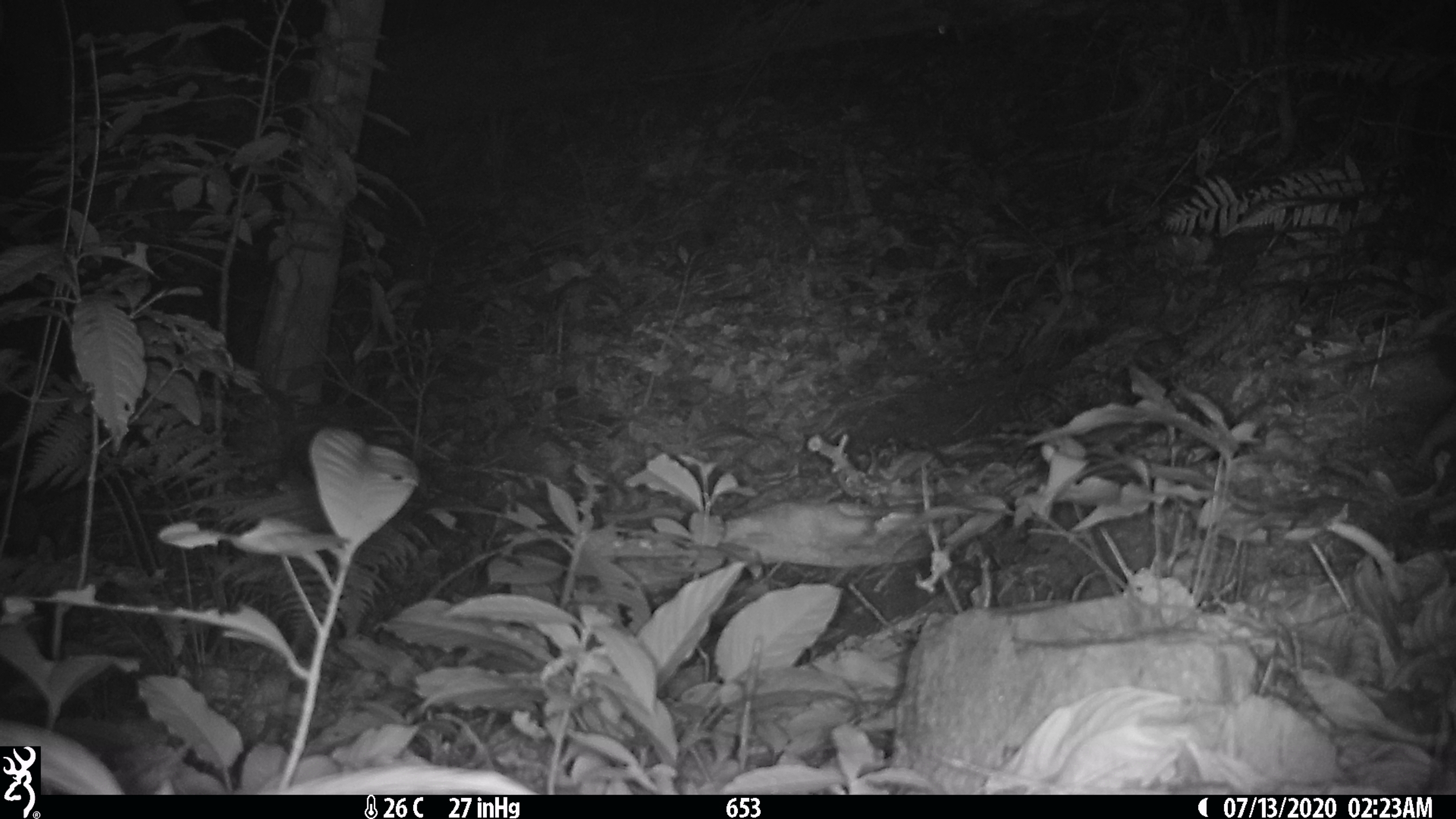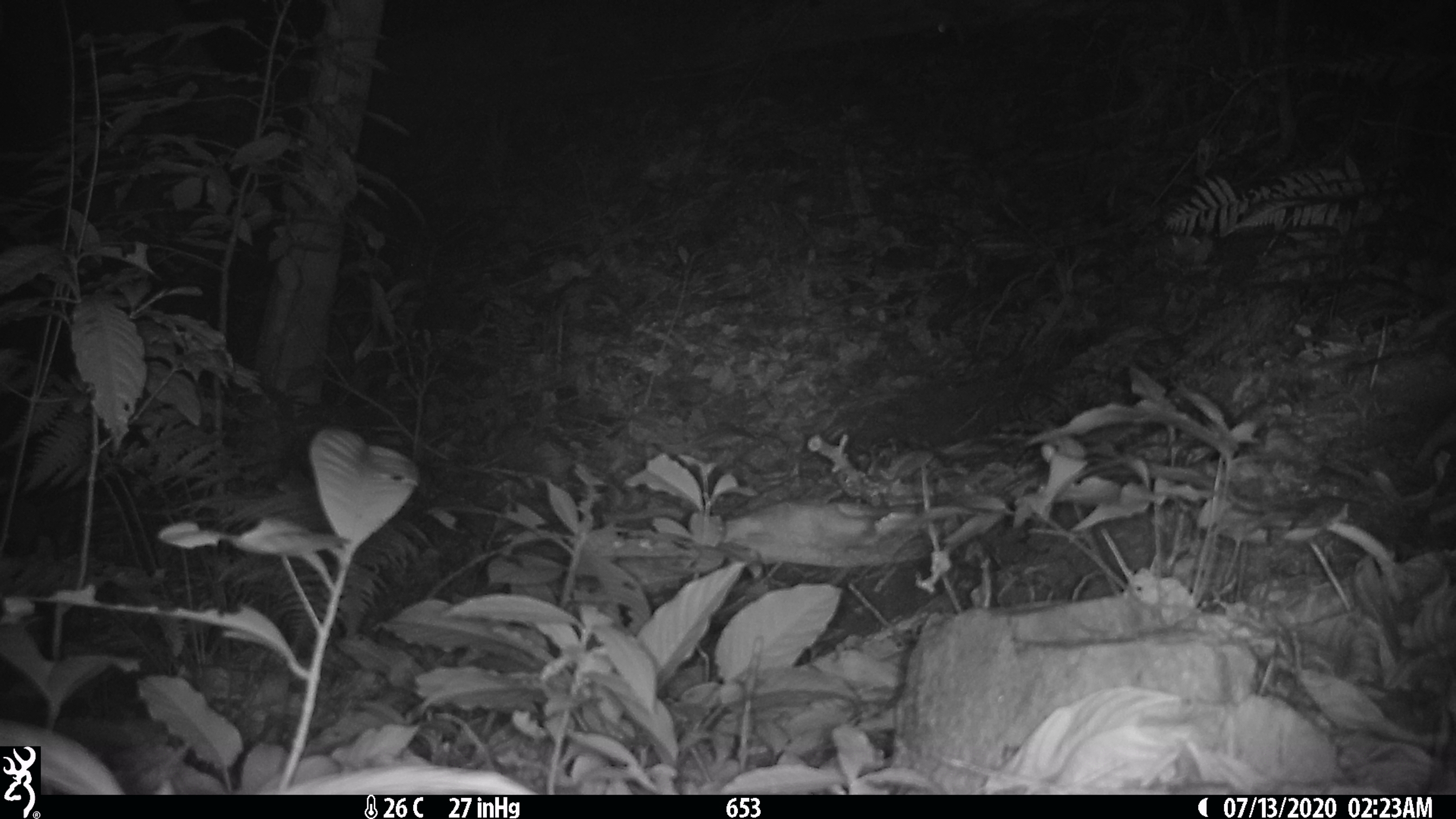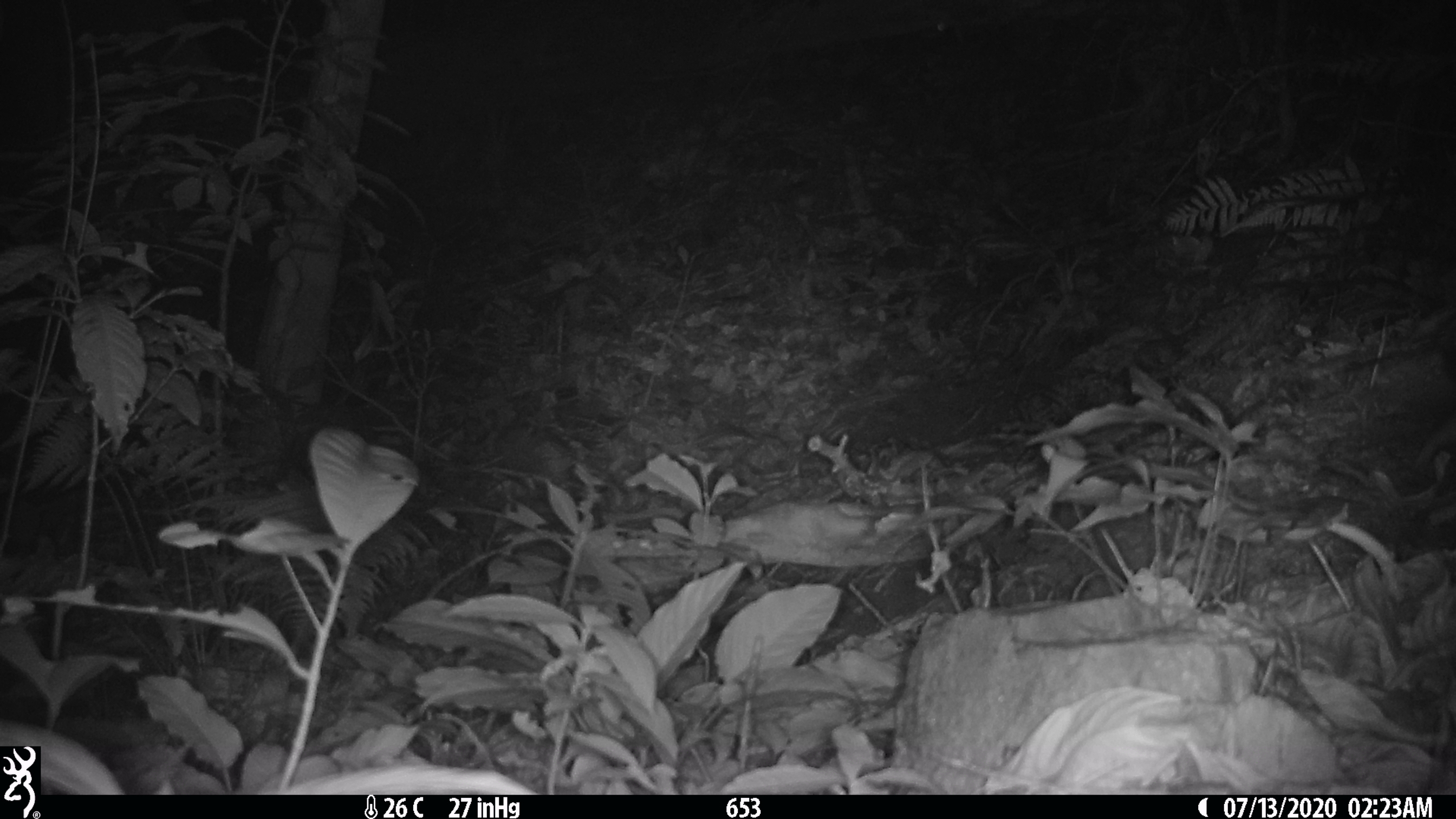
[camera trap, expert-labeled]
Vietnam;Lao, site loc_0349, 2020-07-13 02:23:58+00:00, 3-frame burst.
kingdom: Animalia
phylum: Chordata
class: Mammalia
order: Carnivora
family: Mustelidae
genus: Melogale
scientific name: Melogale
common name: ferret badger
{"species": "ferret badger (Melogale)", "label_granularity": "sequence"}